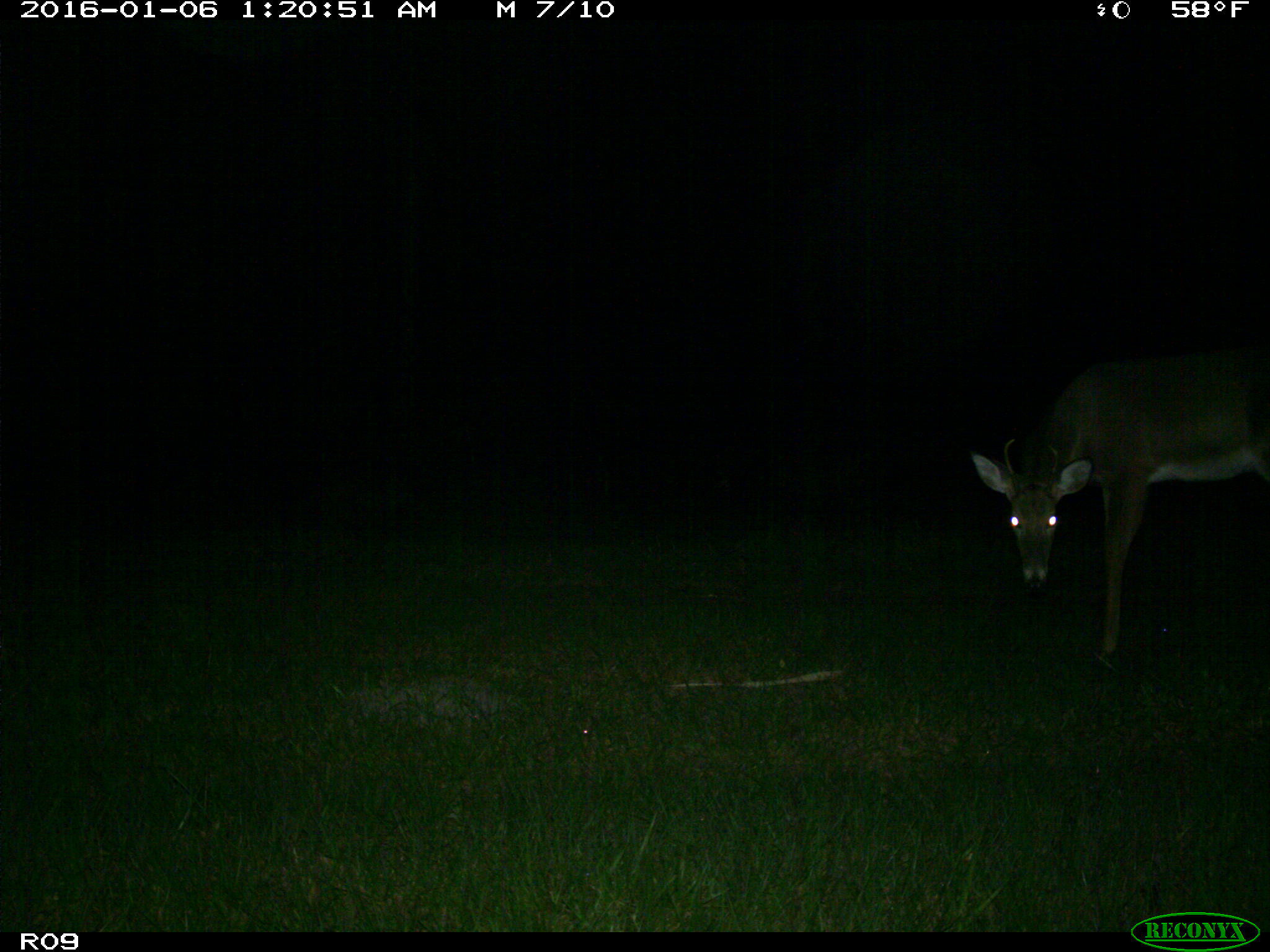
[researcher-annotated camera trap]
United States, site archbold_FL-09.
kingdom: Animalia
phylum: Chordata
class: Mammalia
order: Artiodactyla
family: Cervidae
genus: Odocoileus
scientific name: Odocoileus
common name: deer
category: unidentified deer